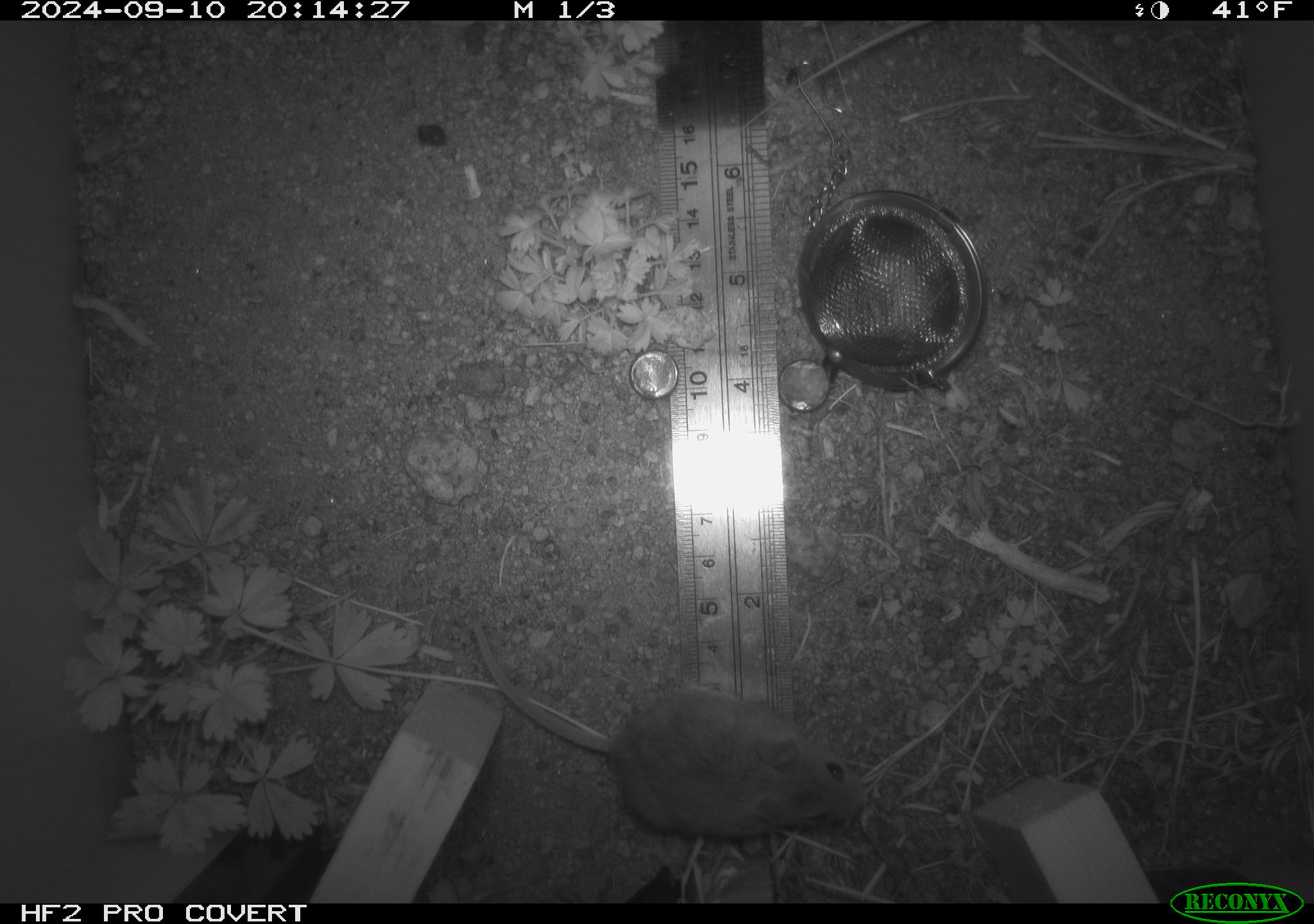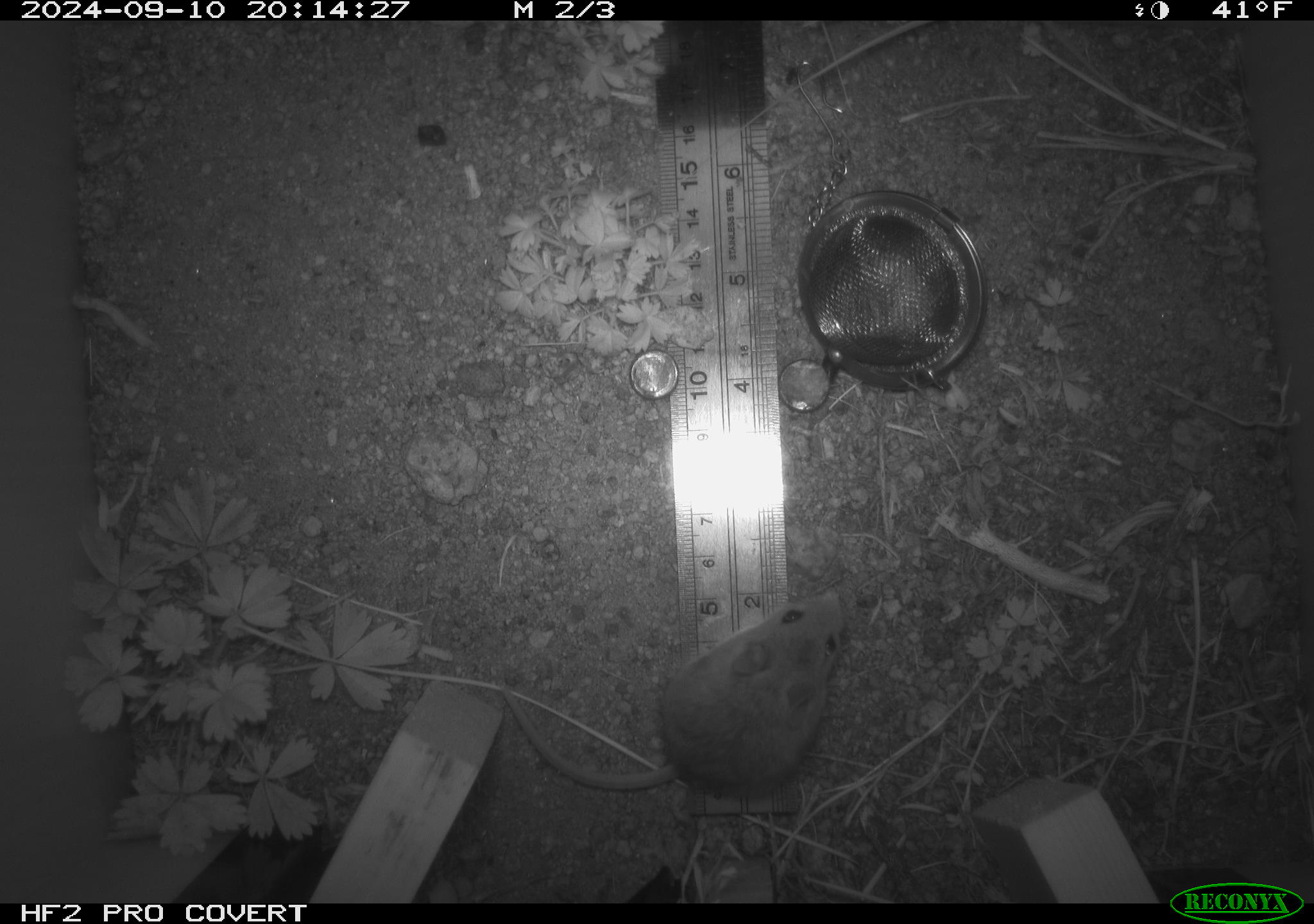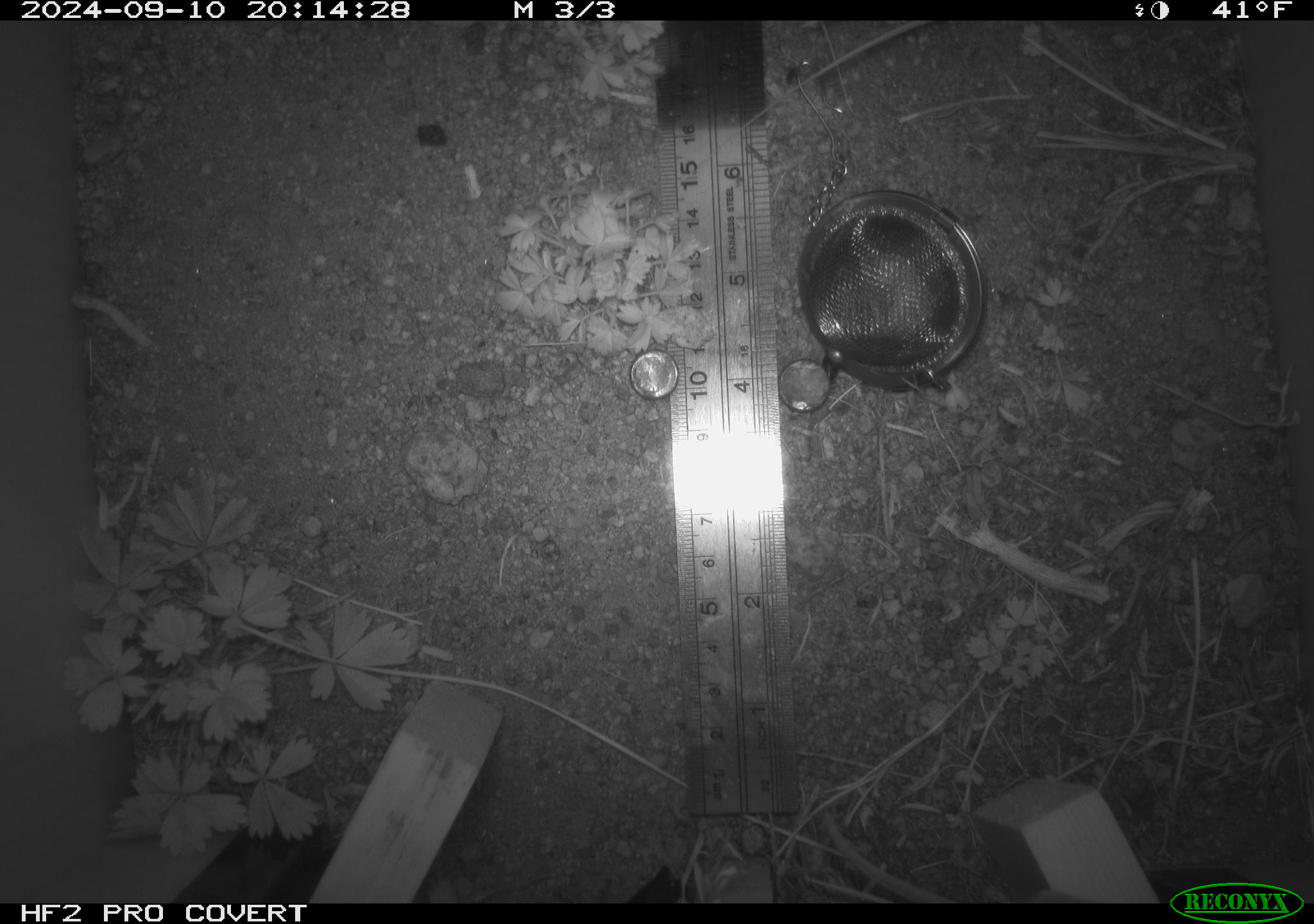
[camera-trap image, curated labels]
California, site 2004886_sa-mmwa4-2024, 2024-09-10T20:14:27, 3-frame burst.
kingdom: Animalia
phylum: Chordata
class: Mammalia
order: Rodentia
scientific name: Rodentia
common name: mouse species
Mouse species (Rodentia).